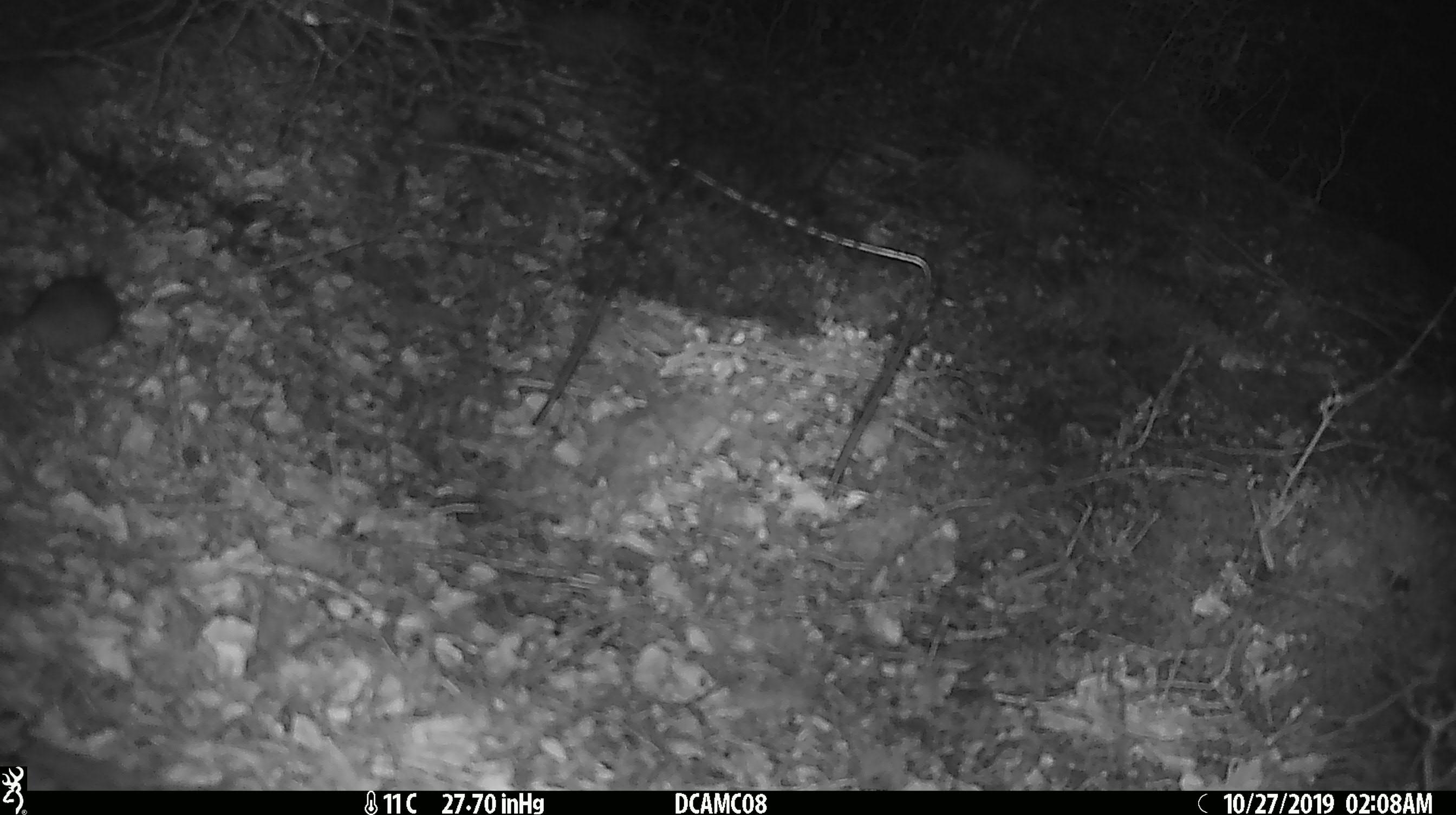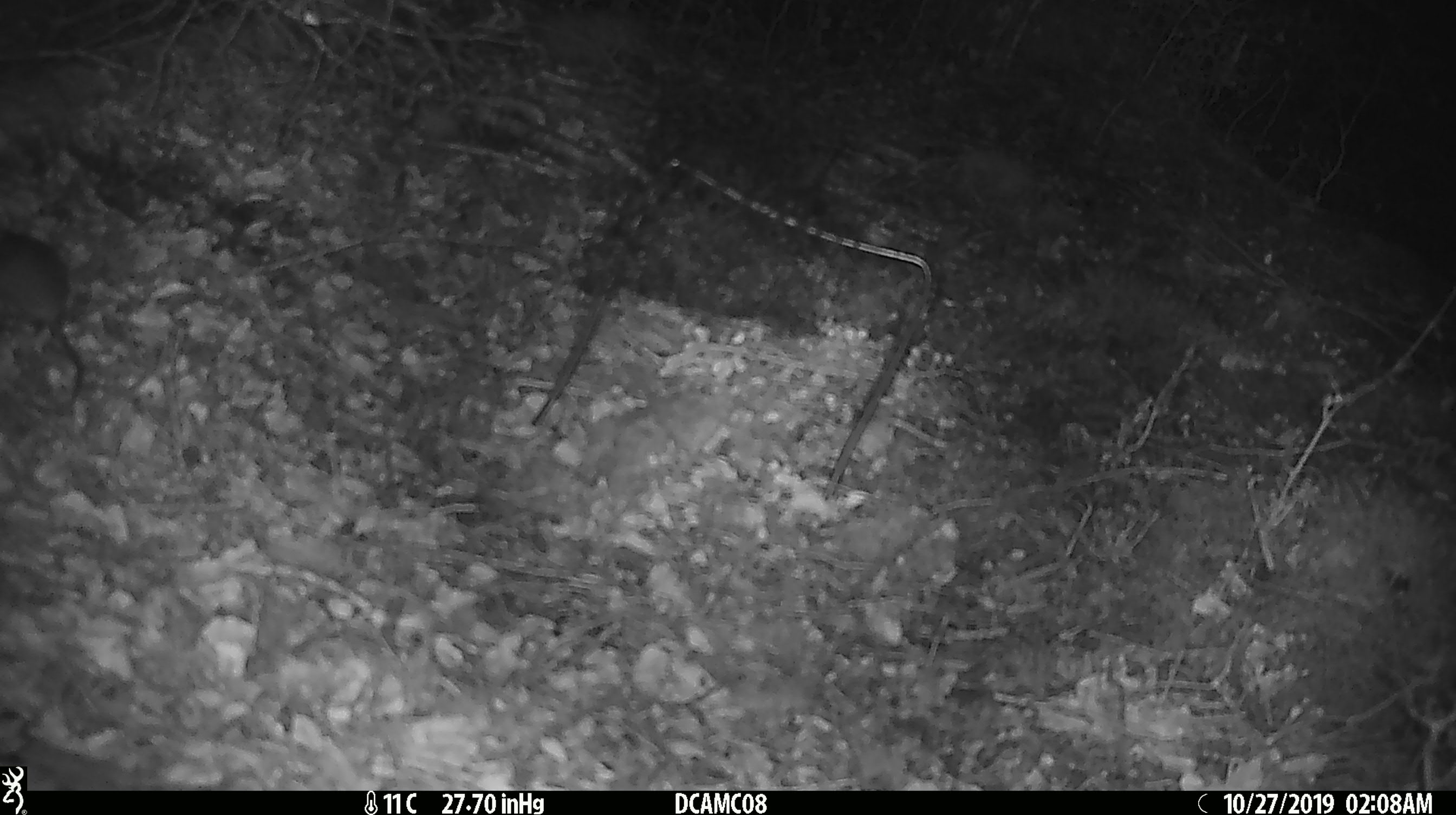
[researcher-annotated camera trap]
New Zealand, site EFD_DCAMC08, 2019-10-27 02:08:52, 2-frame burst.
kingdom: Animalia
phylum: Chordata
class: Mammalia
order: Rodentia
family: Muridae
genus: Mus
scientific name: Mus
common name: mouse